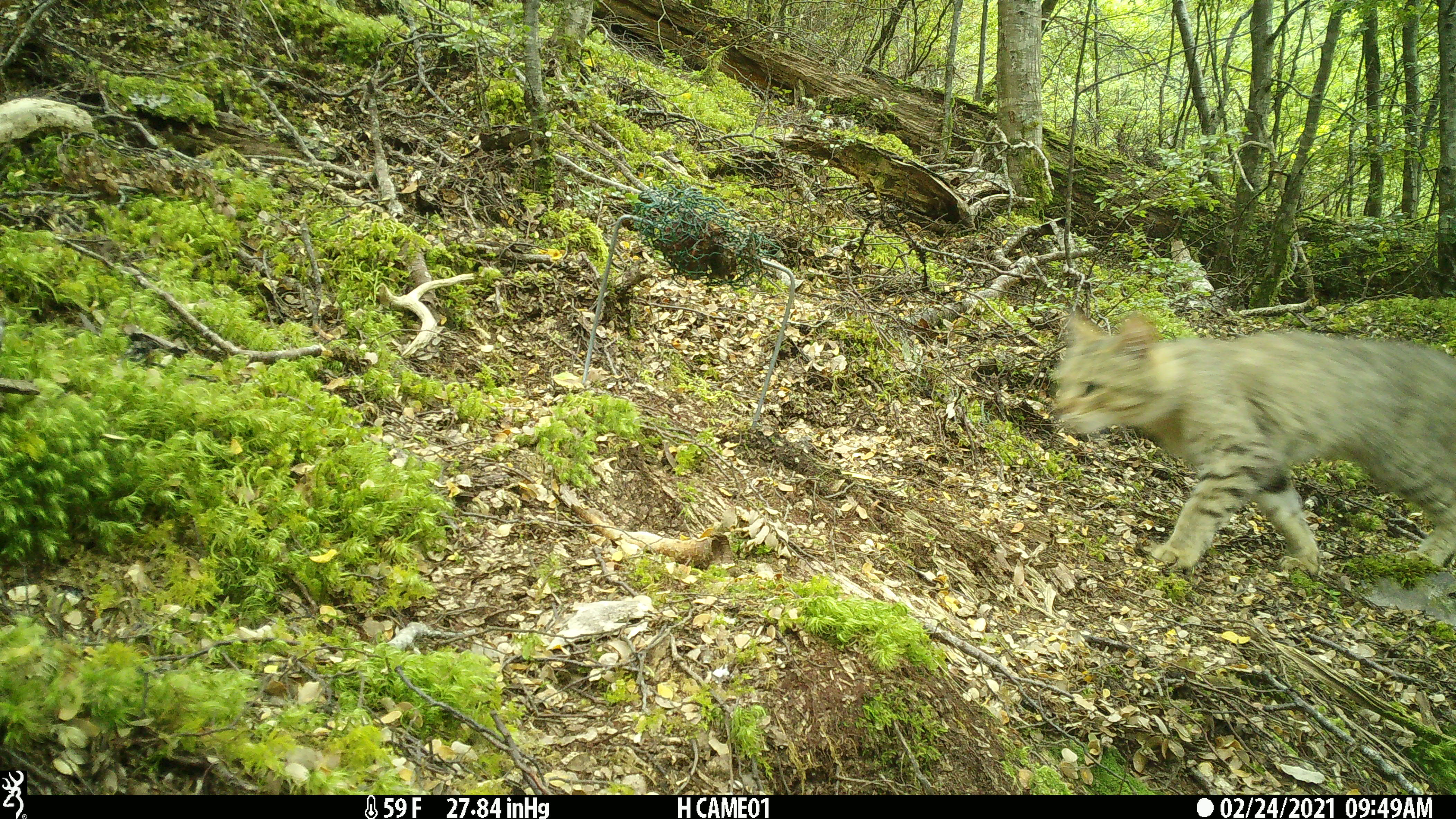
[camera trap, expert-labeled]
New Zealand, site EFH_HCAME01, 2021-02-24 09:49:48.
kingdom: Animalia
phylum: Chordata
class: Mammalia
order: Carnivora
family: Felidae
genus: Felis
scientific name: Felis catus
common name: domestic cat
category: cat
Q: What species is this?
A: Cat (domestic cat) (Felis catus).